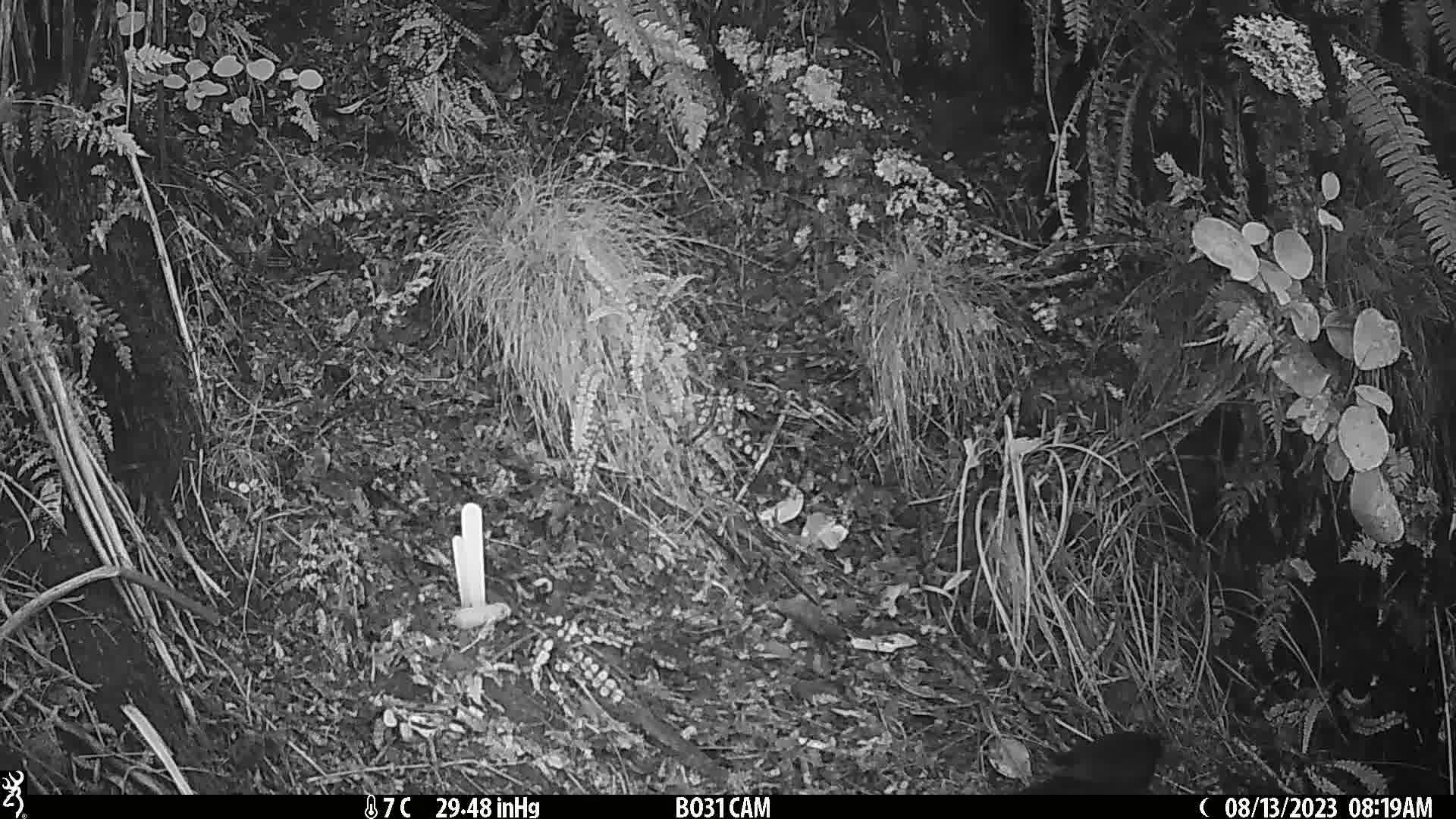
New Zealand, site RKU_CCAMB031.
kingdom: Animalia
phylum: Chordata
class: Aves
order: Passeriformes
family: Turdidae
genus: Turdus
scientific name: Turdus merula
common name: eurasian blackbird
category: blackbird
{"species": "blackbird (eurasian blackbird) (Turdus merula)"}